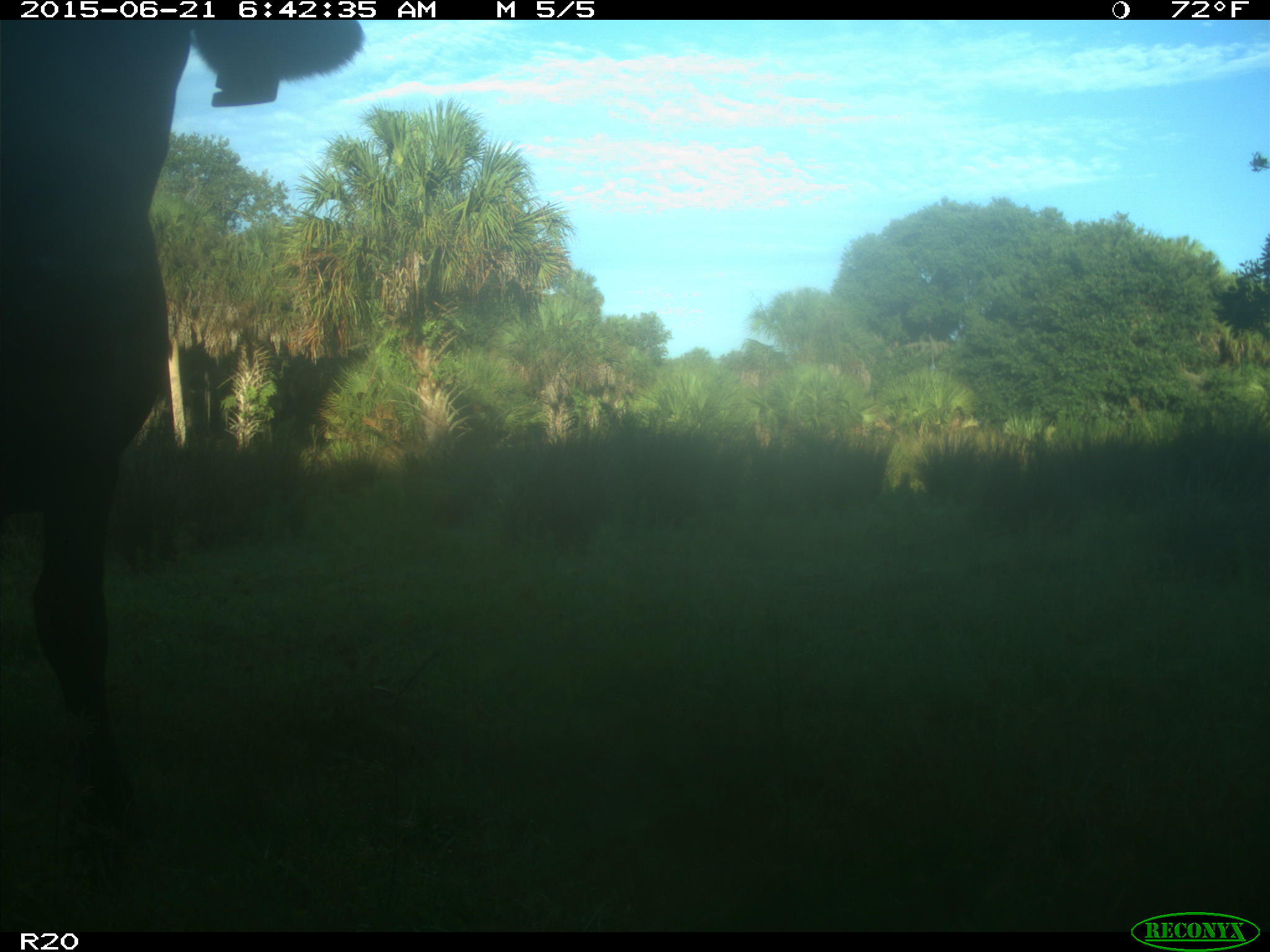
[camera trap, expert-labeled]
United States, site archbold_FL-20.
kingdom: Animalia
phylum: Chordata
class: Mammalia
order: Artiodactyla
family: Bovidae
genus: Bos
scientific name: Bos taurus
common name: domestic cow